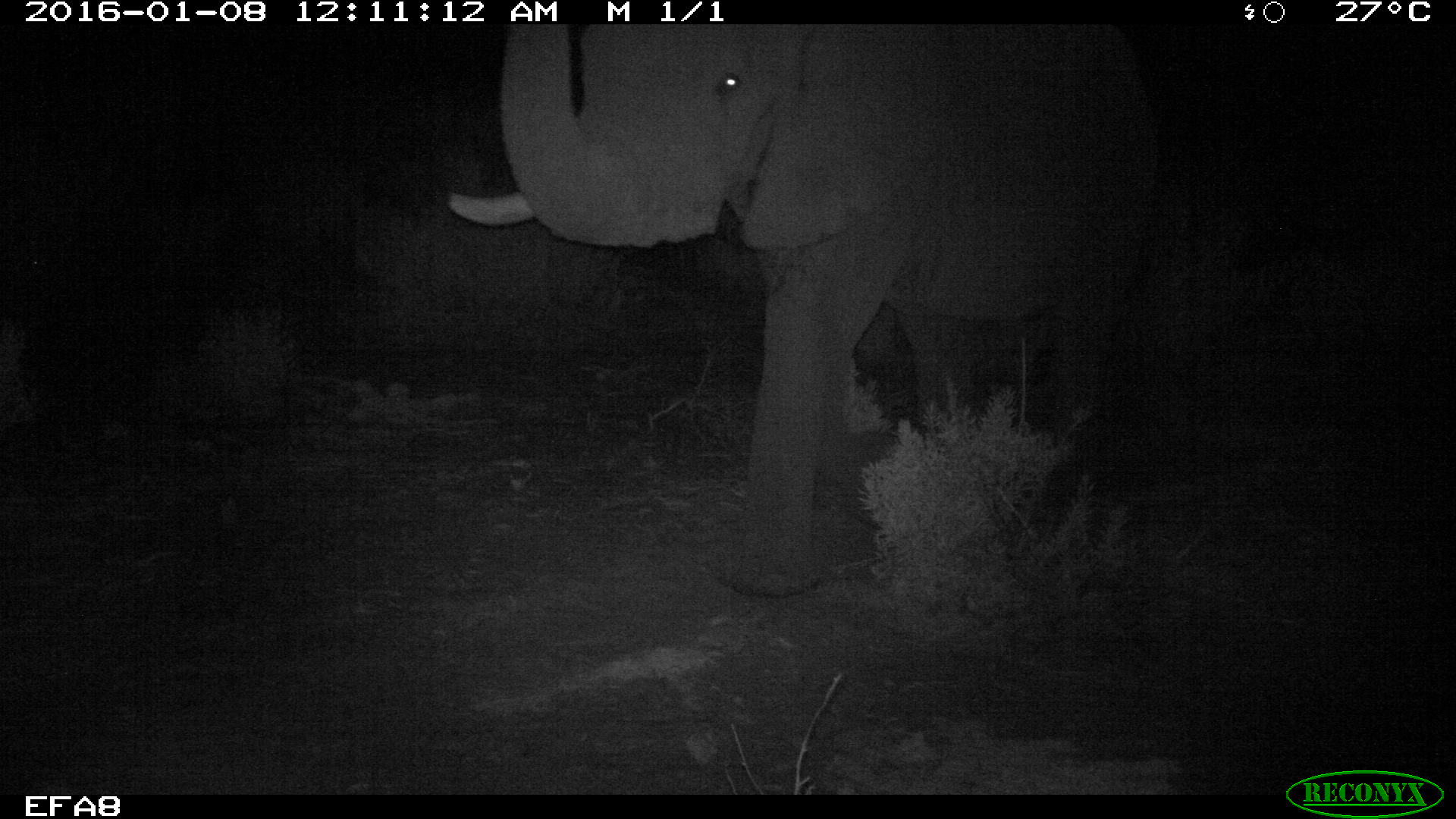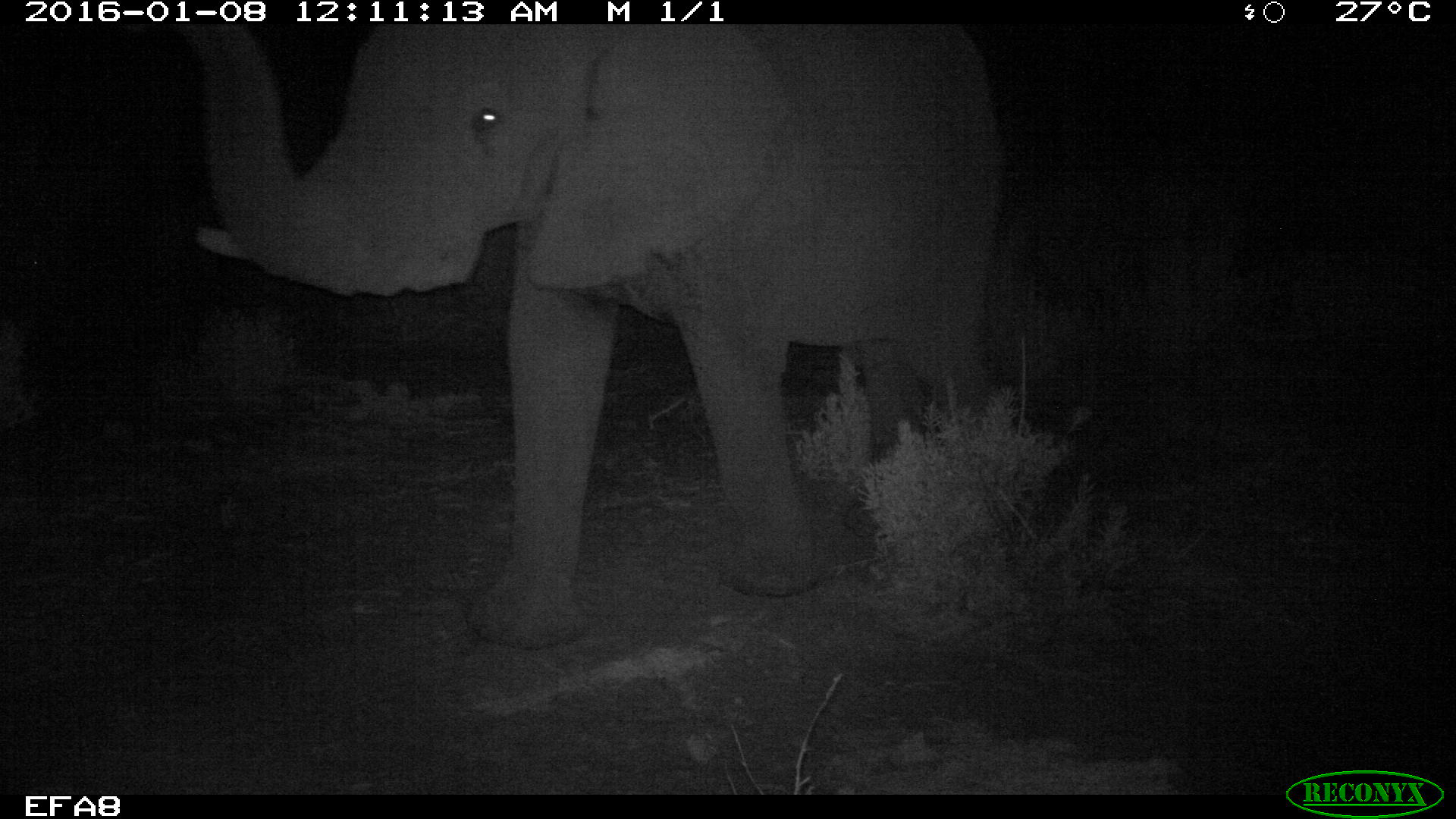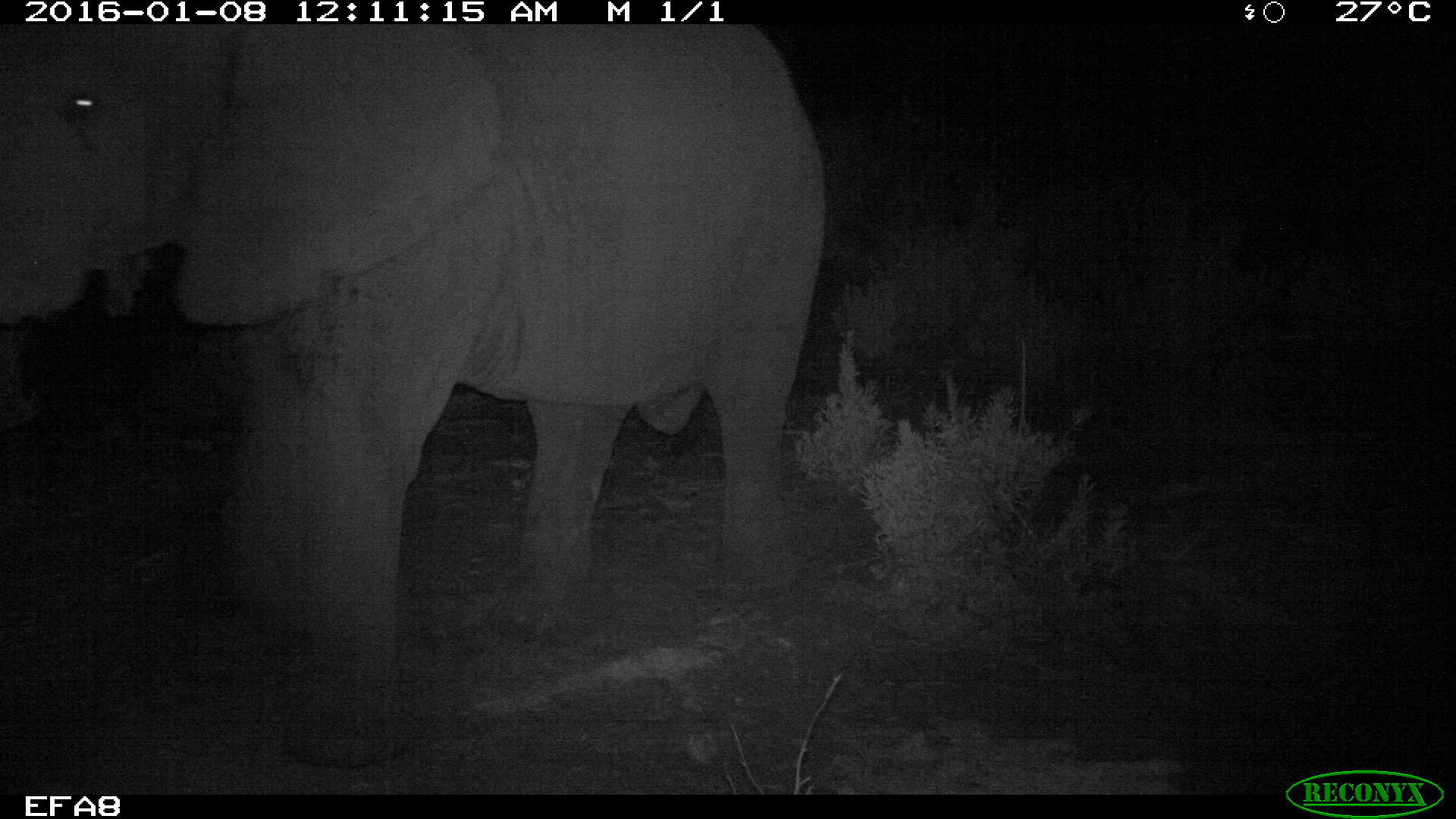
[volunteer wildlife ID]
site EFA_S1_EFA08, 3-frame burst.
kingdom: Animalia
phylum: Chordata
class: Mammalia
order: Proboscidea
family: Elephantidae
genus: Loxodonta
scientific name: Loxodonta africana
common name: african bush elephant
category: elephant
Elephant (african bush elephant) (Loxodonta africana), count 1. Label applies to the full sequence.